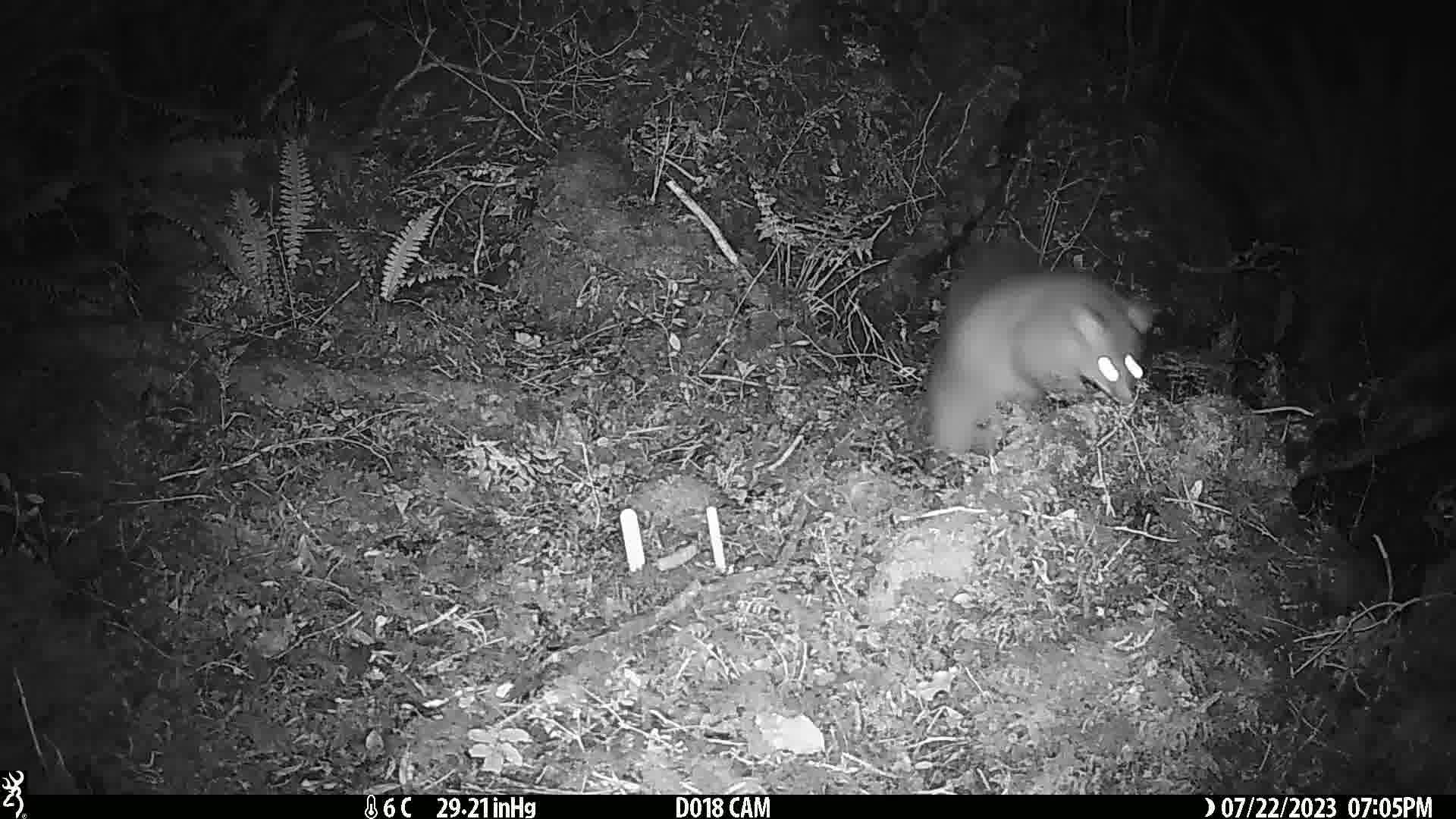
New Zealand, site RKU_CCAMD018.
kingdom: Animalia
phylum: Chordata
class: Mammalia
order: Diprotodontia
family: Phalangeridae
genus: Trichosurus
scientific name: Trichosurus vulpecula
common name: common brushtail possum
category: possum